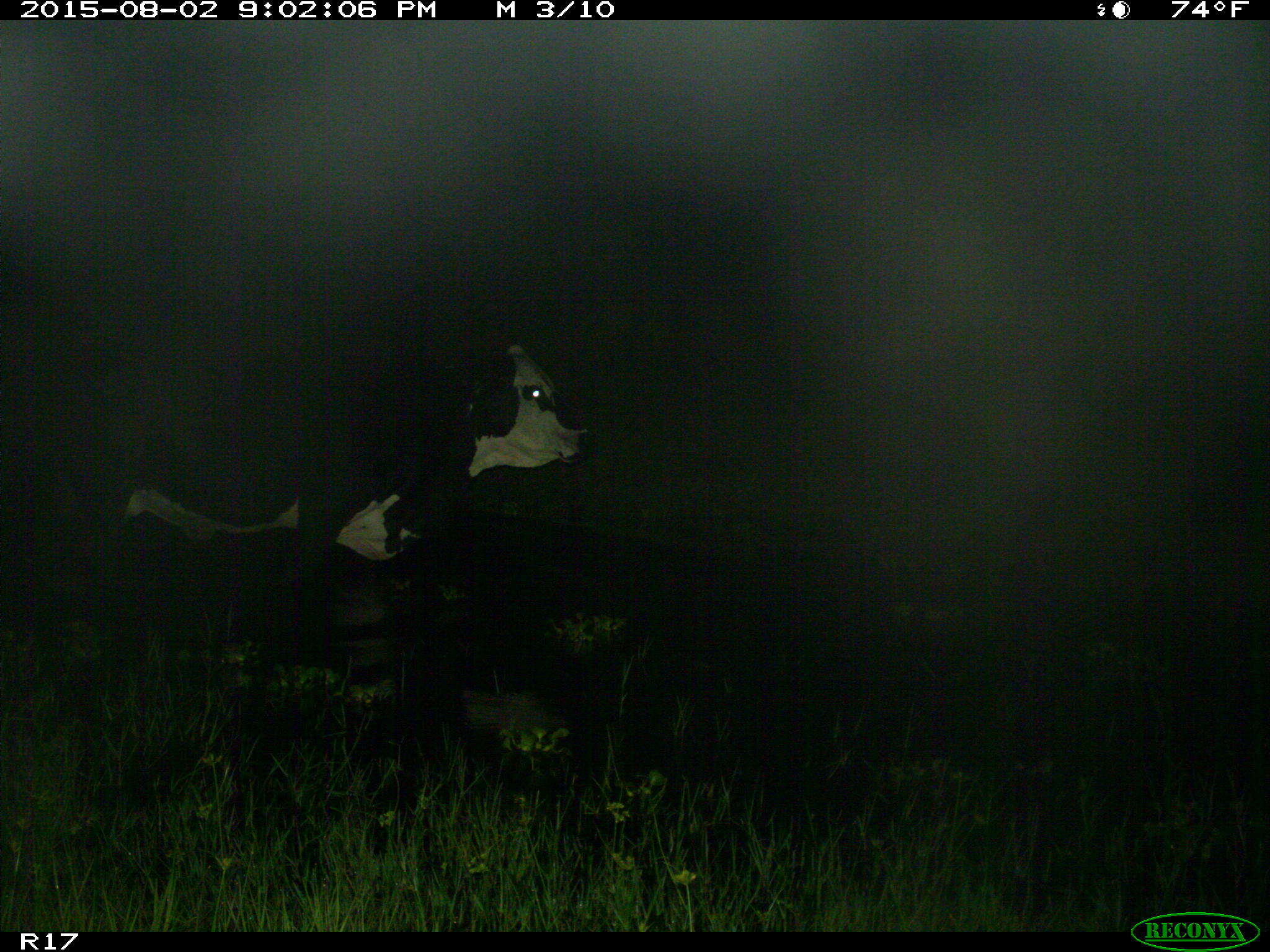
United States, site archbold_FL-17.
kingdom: Animalia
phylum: Chordata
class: Mammalia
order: Artiodactyla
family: Bovidae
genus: Bos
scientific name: Bos taurus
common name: domestic cow